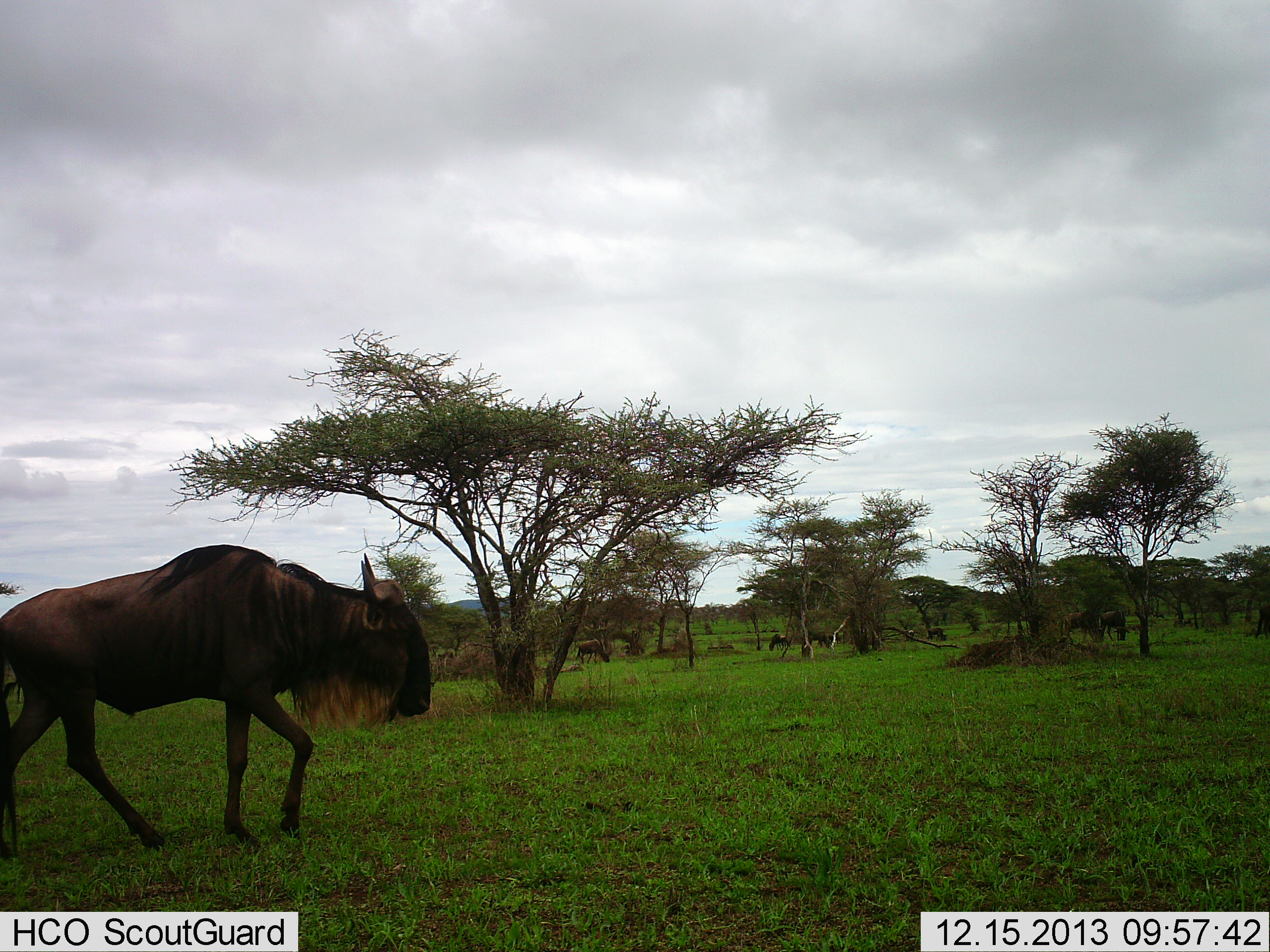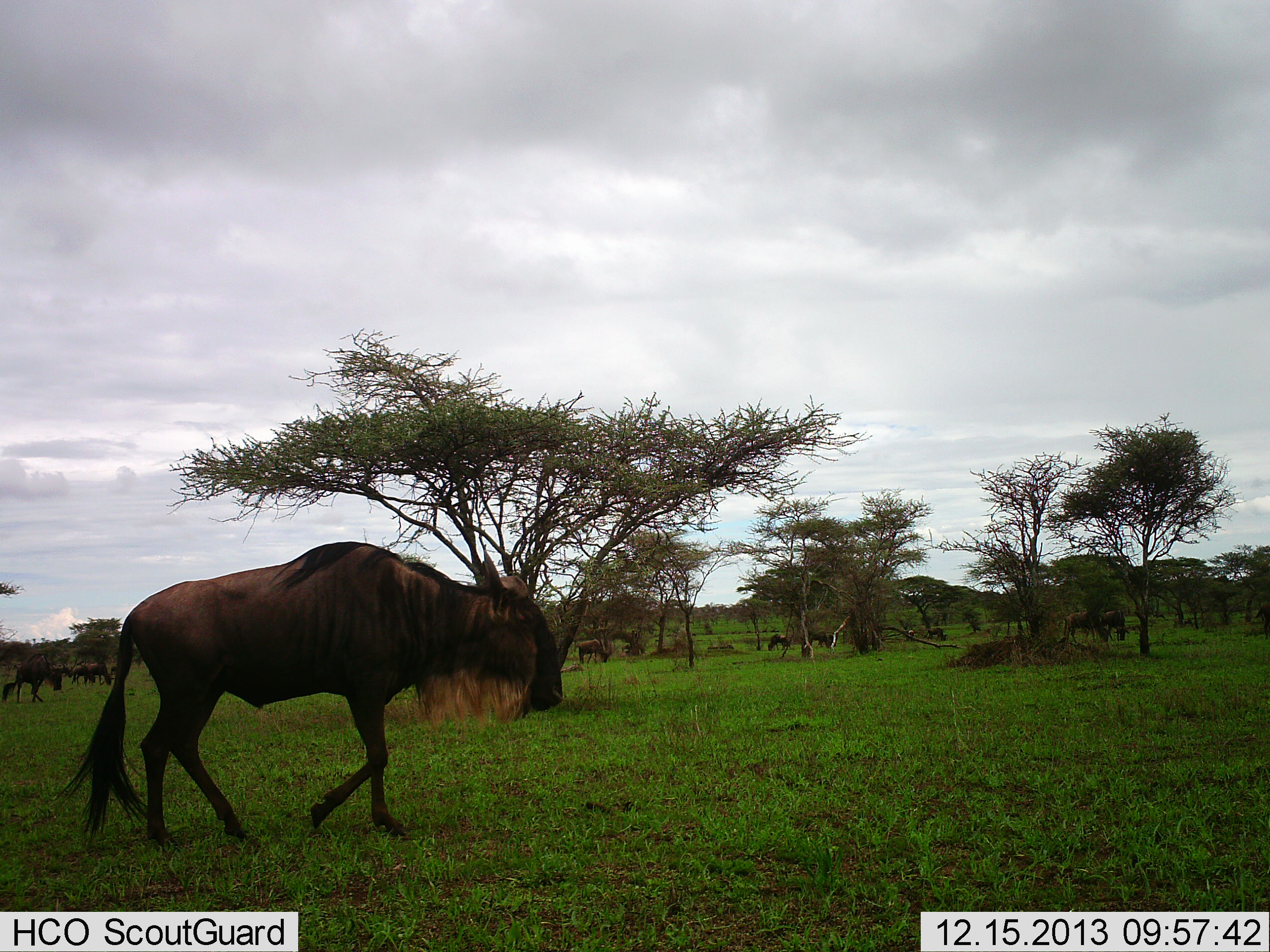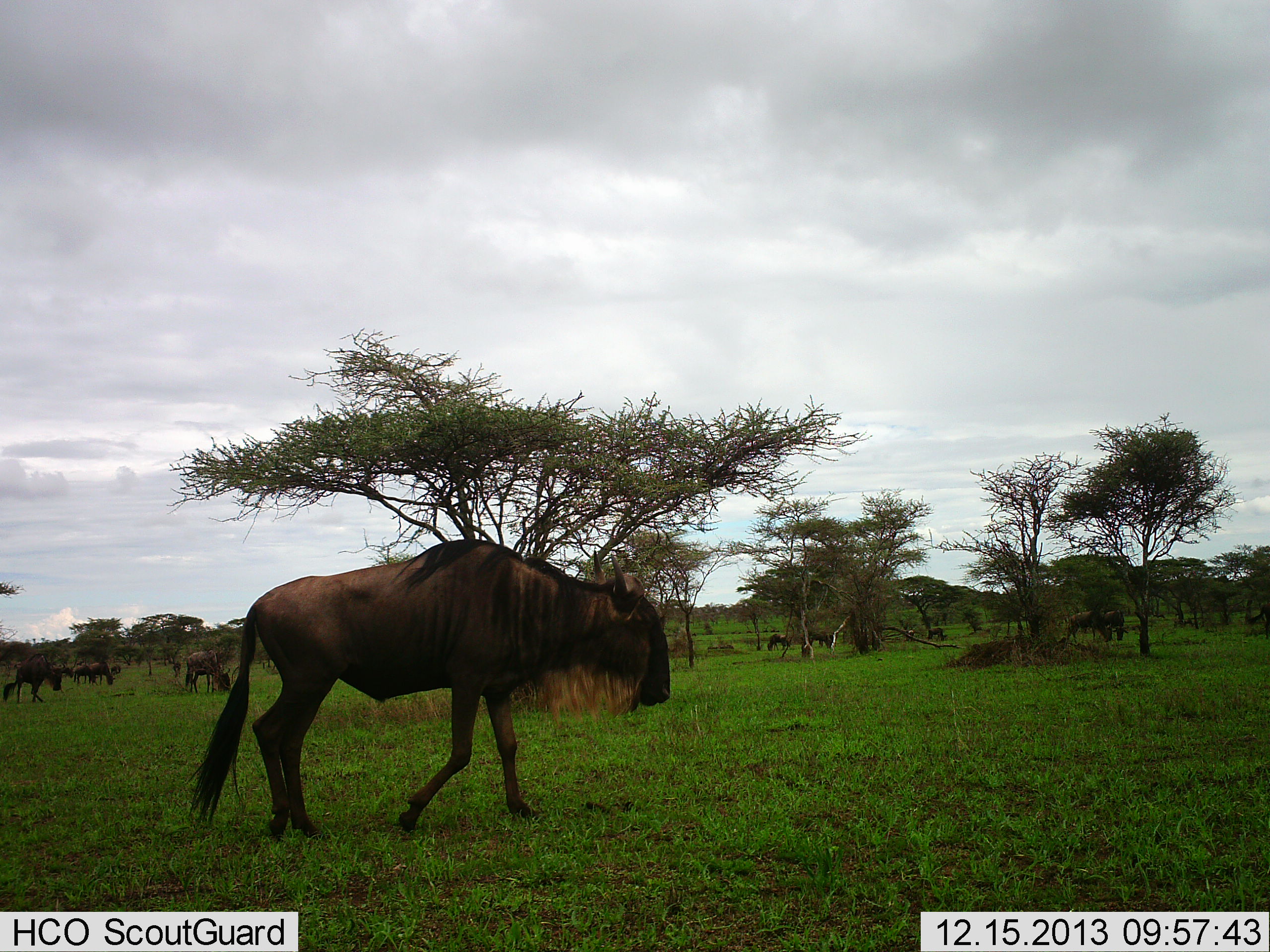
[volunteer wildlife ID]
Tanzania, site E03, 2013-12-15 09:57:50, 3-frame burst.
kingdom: Animalia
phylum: Chordata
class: Mammalia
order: Artiodactyla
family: Bovidae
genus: Connochaetes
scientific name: Connochaetes taurinus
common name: blue wildebeest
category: wildebeest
Wildebeest (blue wildebeest) (Connochaetes taurinus), count 11-50. Behavior (volunteer vote fractions): standing 20%, resting 30%, moving 80%, interacting 0%. Young present (vote fraction): 0%. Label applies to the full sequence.